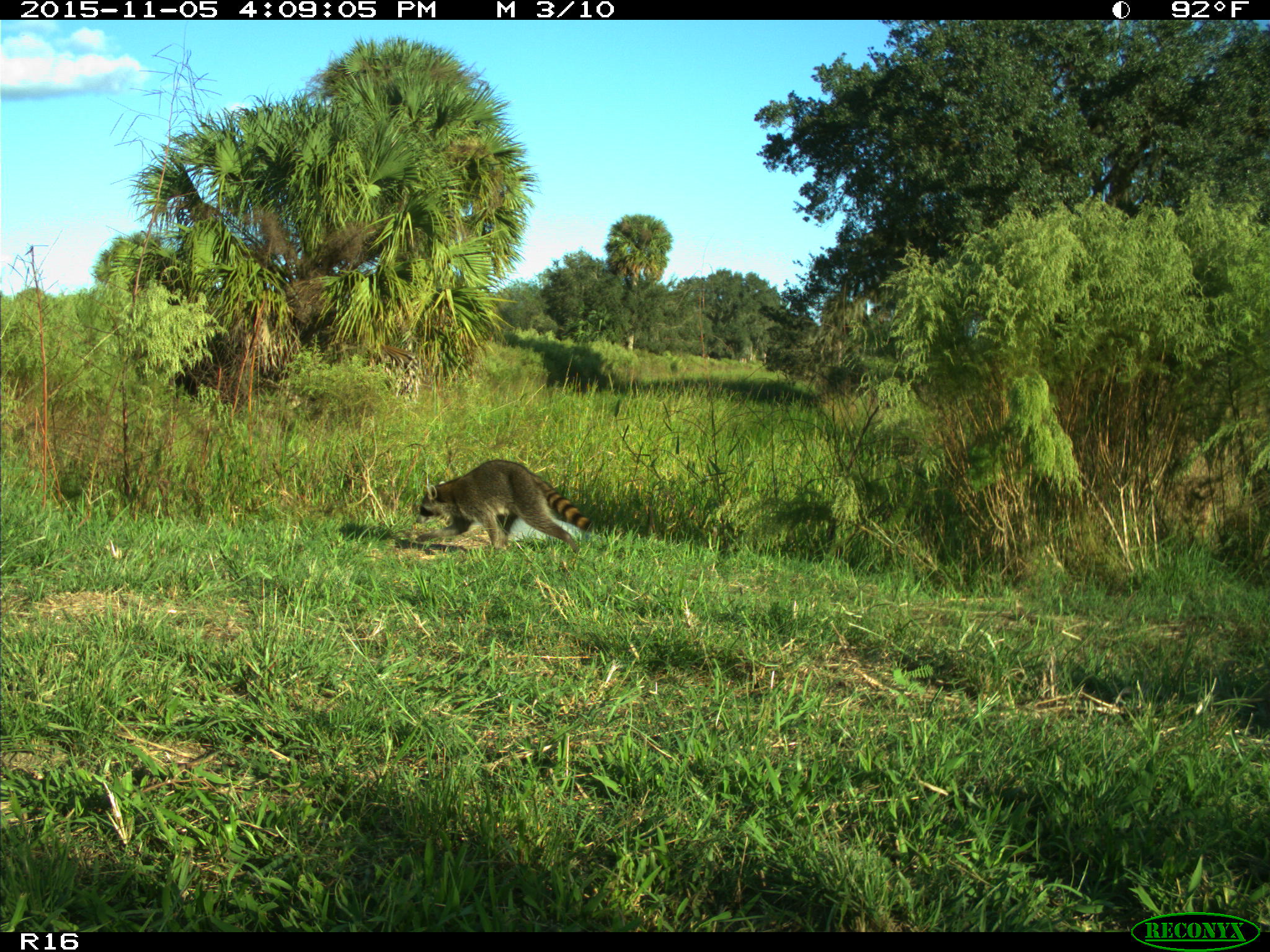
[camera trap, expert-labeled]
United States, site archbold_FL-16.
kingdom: Animalia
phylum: Chordata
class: Mammalia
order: Carnivora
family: Procyonidae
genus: Procyon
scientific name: Procyon lotor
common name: common raccoon